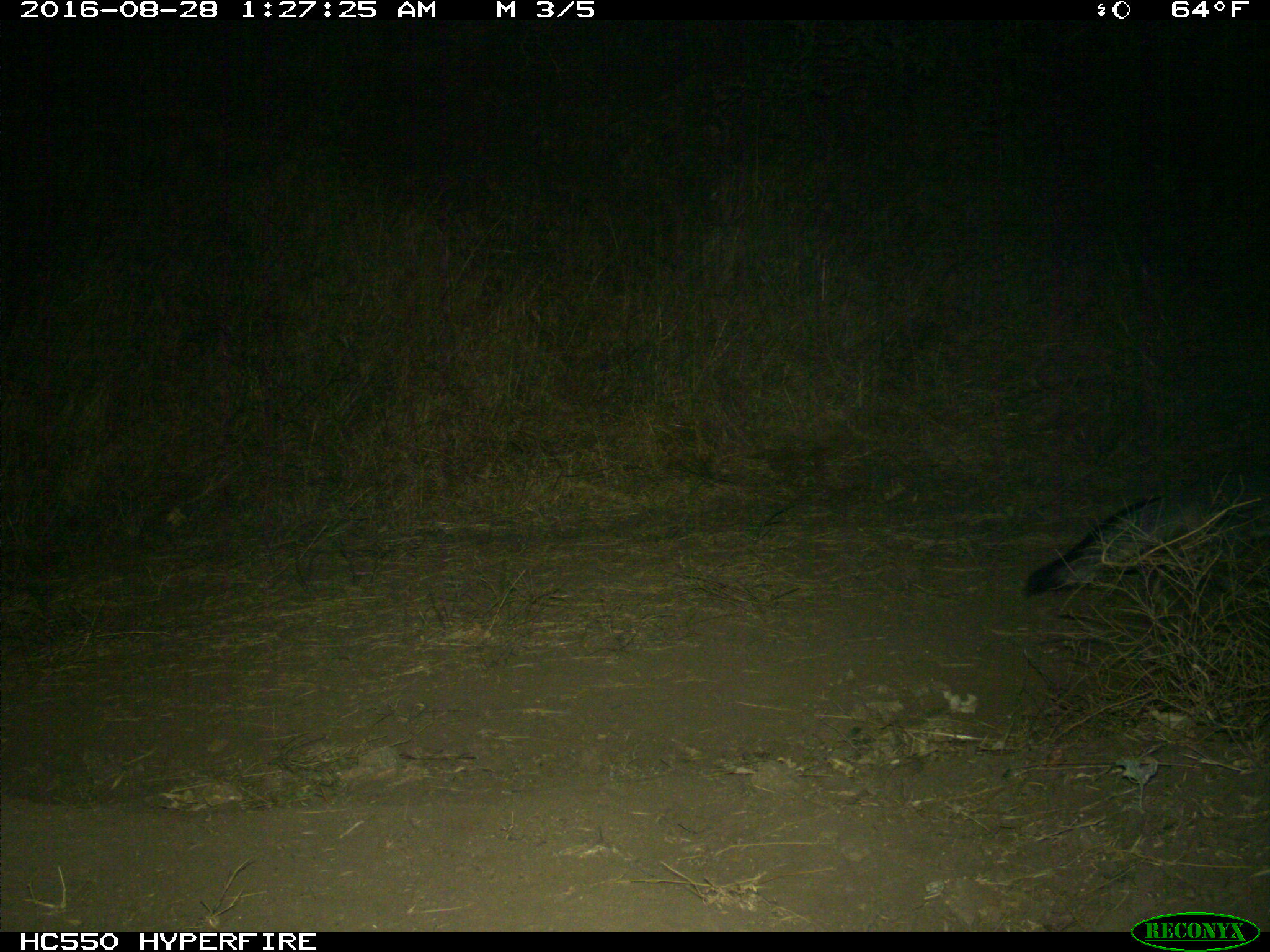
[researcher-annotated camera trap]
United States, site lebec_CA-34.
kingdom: Animalia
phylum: Chordata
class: Mammalia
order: Carnivora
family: Canidae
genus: Urocyon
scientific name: Urocyon cinereoargenteus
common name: gray fox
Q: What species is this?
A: Urocyon cinereoargenteus (gray fox).